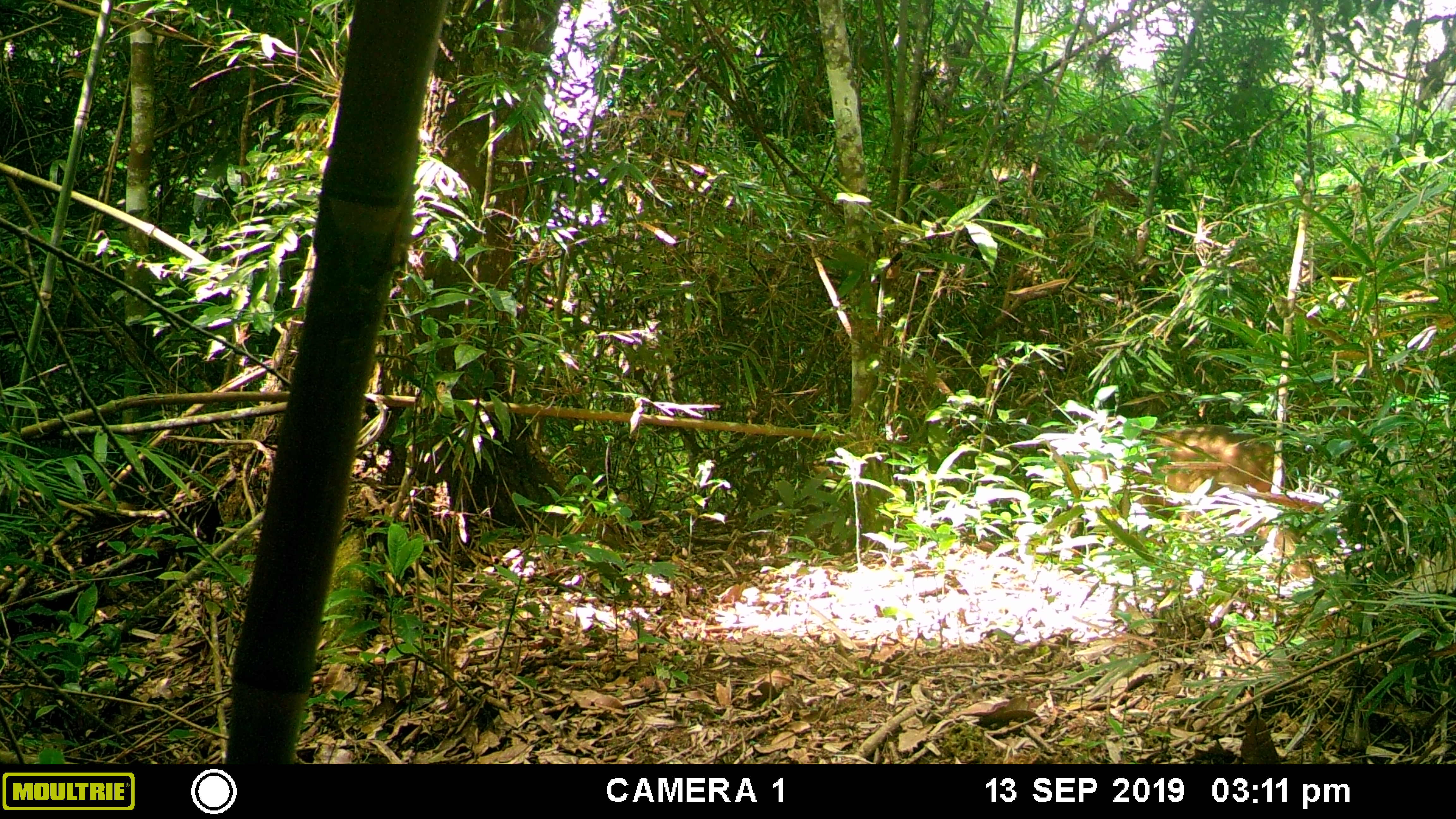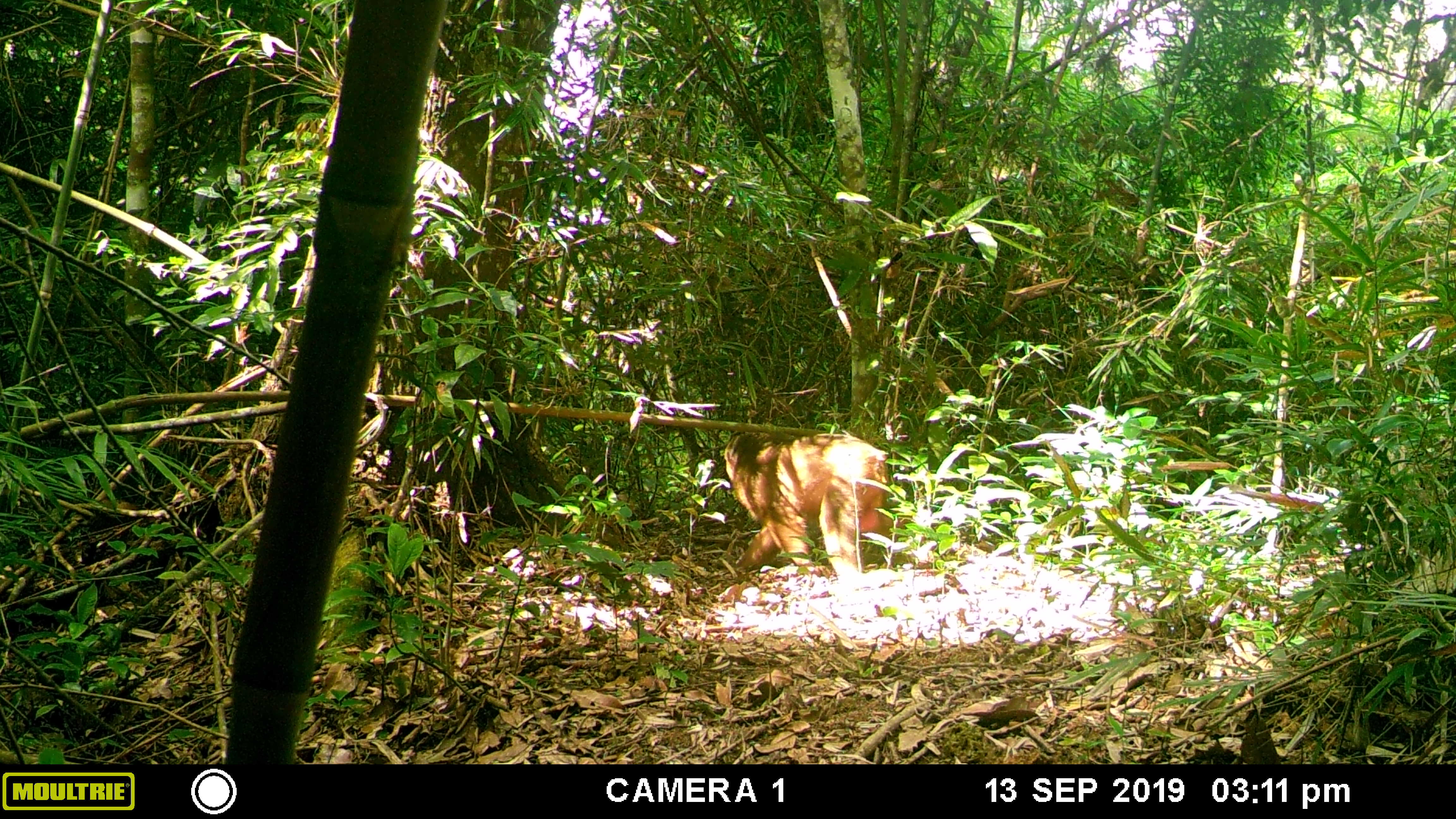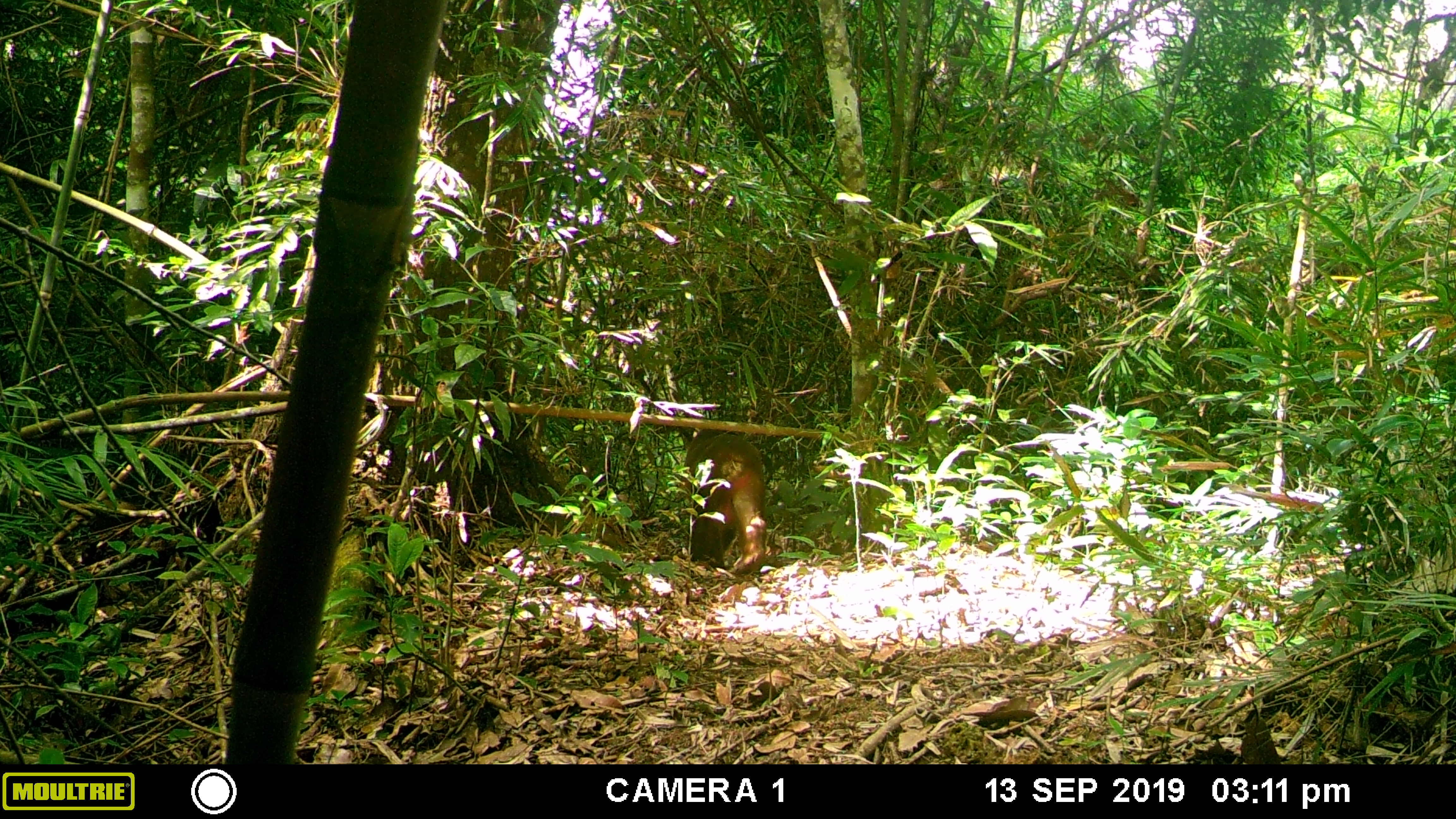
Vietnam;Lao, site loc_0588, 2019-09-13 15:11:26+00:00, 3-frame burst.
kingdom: Animalia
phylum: Chordata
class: Mammalia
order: Primates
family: Cercopithecidae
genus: Macaca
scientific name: Macaca arctoides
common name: stump-tailed macaque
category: stump tailed macaque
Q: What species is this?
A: Stump tailed macaque (stump-tailed macaque) (Macaca arctoides).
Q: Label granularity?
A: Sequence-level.